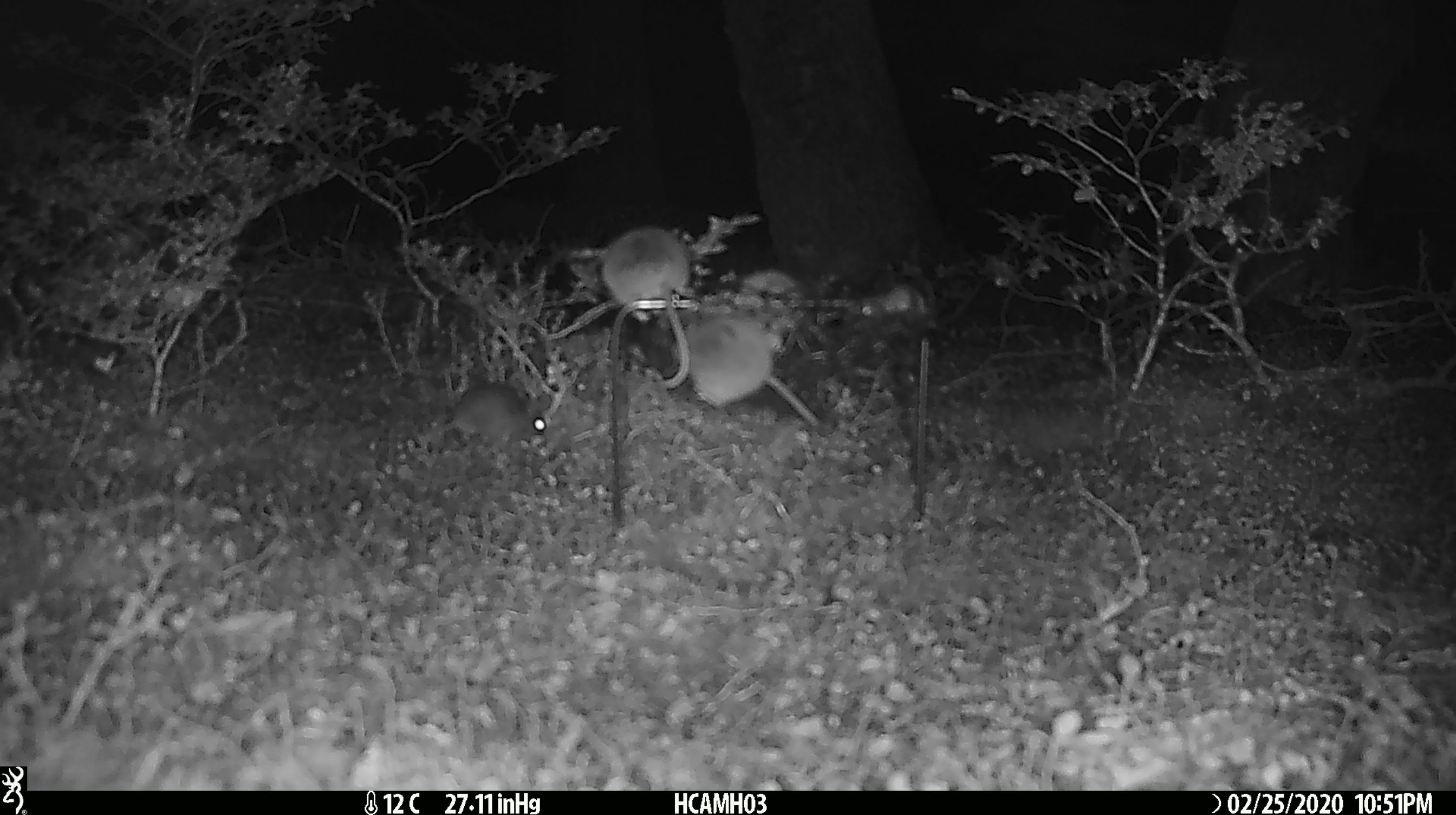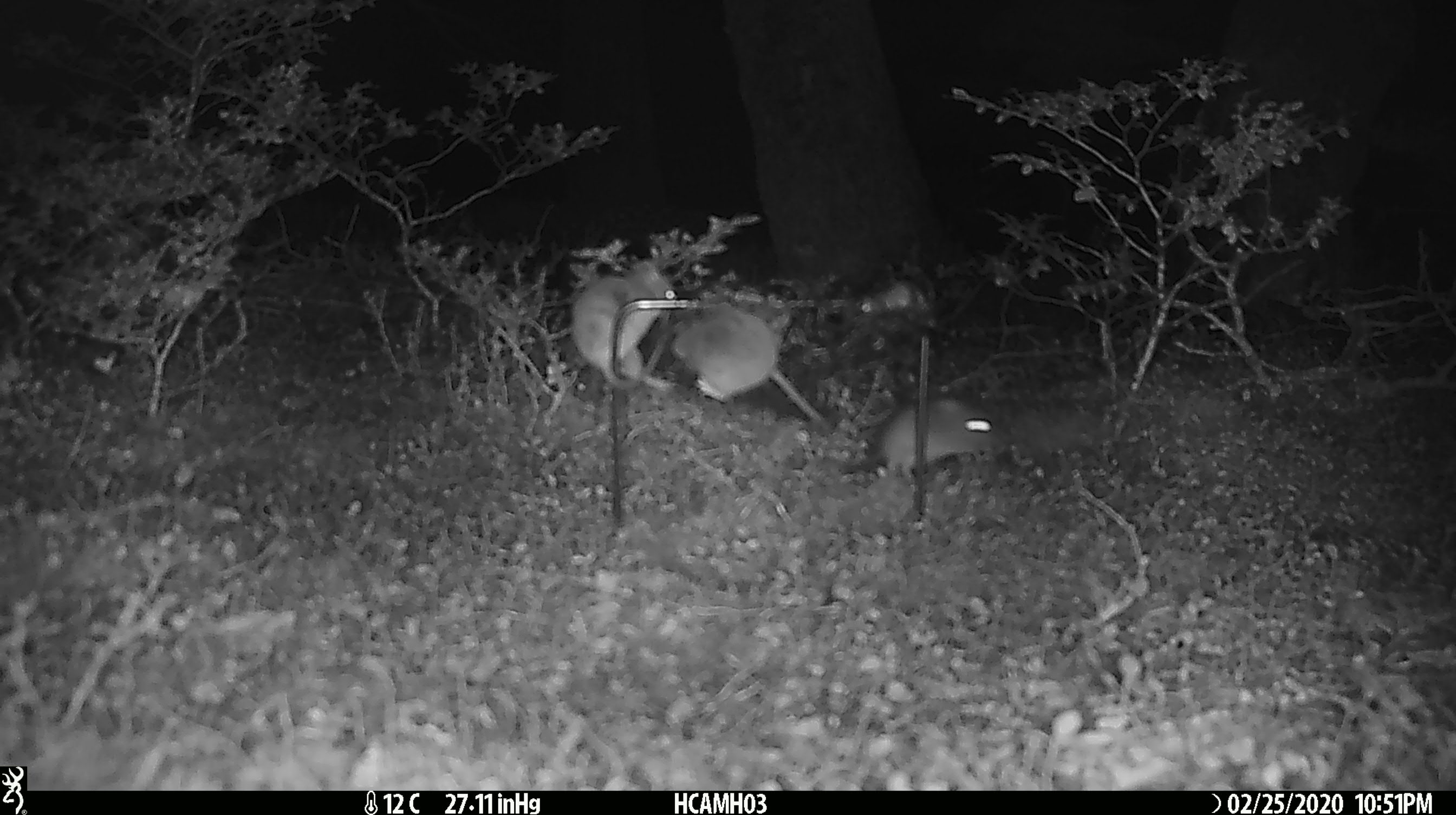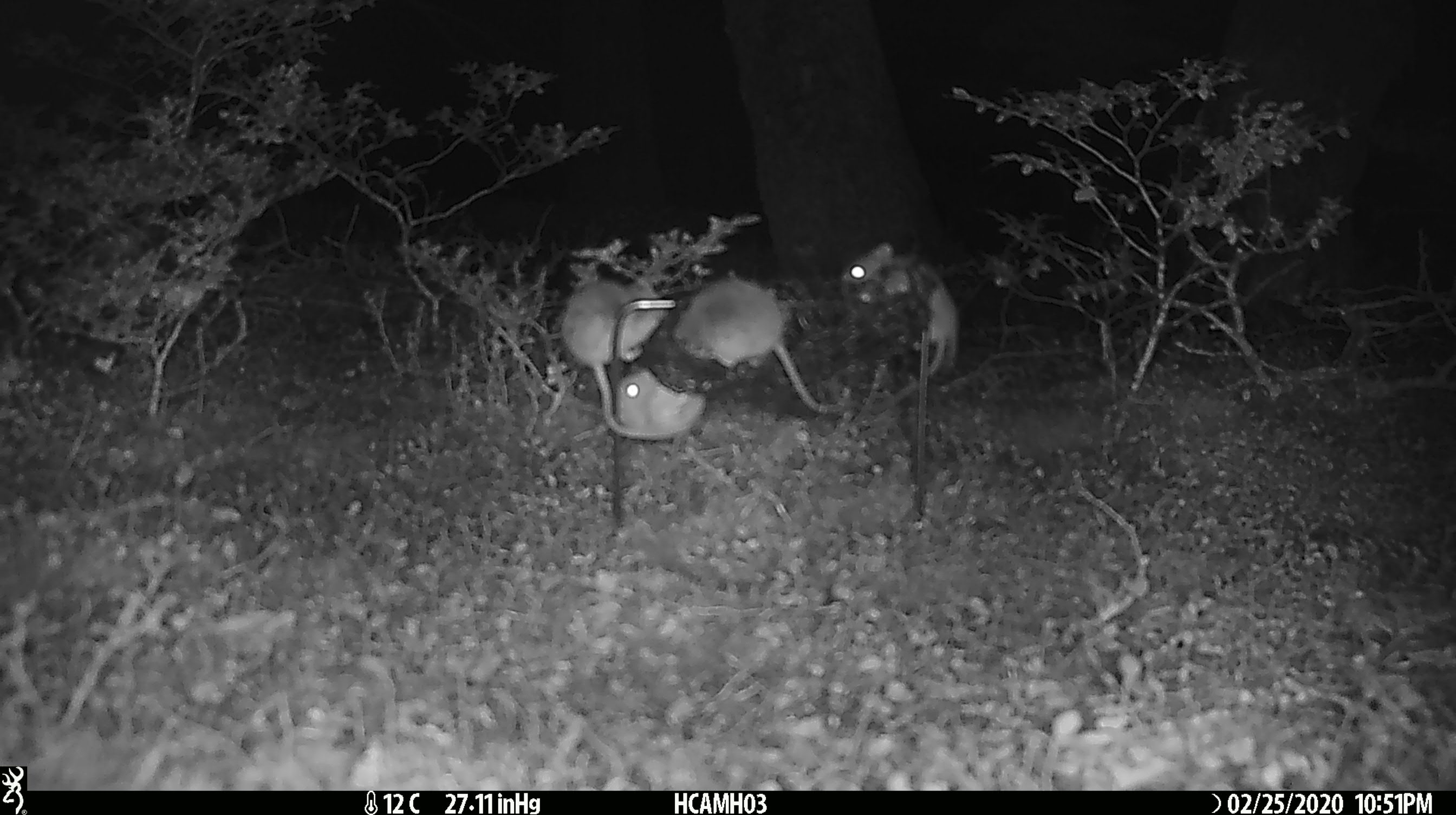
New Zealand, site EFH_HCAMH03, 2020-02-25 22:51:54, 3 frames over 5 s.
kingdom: Animalia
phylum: Chordata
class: Mammalia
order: Rodentia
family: Muridae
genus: Mus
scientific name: Mus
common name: mouse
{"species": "mouse (Mus)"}